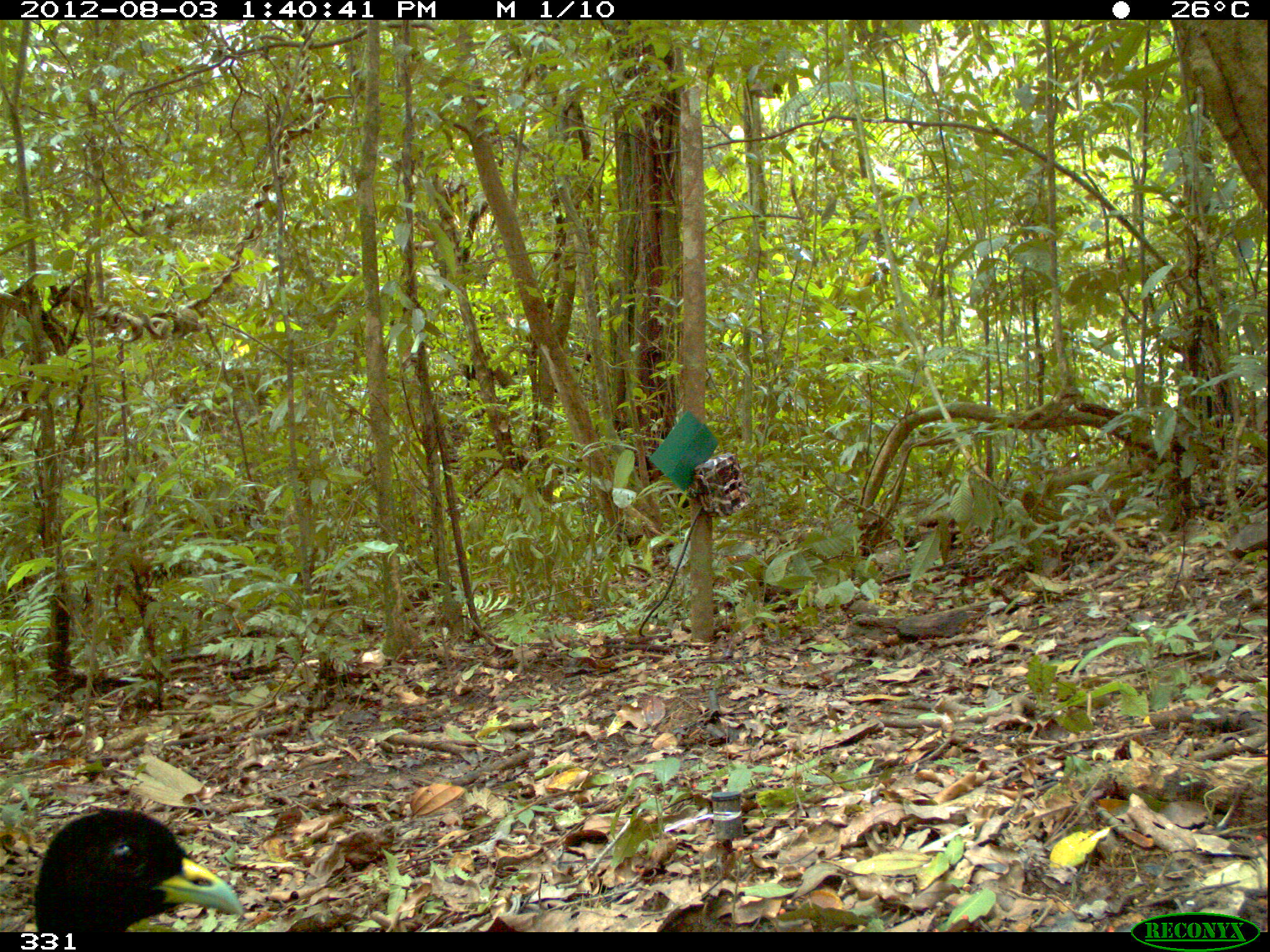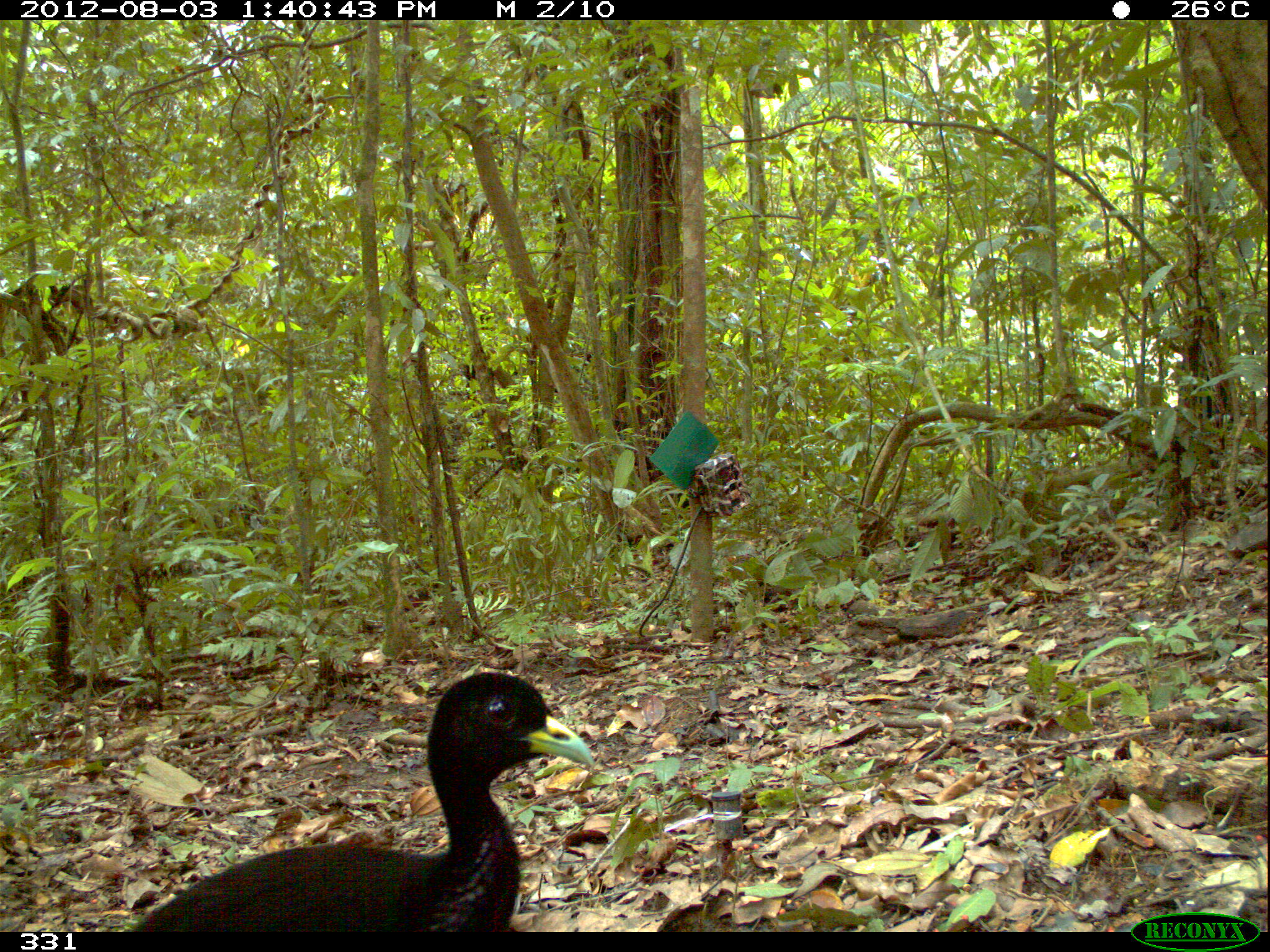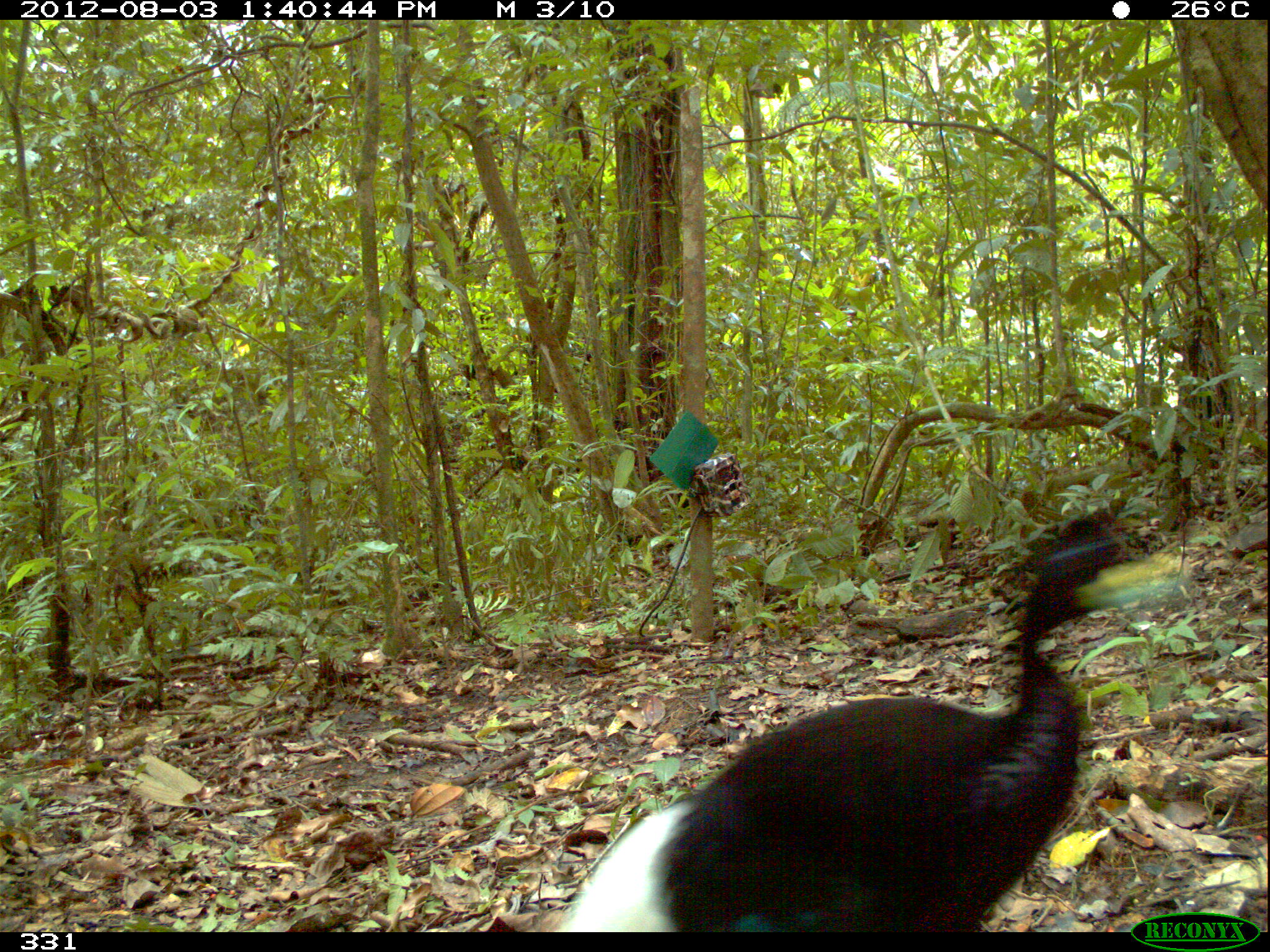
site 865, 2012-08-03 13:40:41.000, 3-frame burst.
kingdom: Animalia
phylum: Chordata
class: Aves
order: Gruiformes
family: Psophiidae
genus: Psophia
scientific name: Psophia leucoptera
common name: pale-winged trumpeter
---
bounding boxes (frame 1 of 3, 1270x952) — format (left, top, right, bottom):
psophia leucoptera: (21, 804, 248, 929)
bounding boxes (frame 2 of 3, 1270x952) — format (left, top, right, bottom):
psophia leucoptera: (121, 668, 595, 933)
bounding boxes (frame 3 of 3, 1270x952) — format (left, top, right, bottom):
psophia leucoptera: (545, 512, 1173, 928)